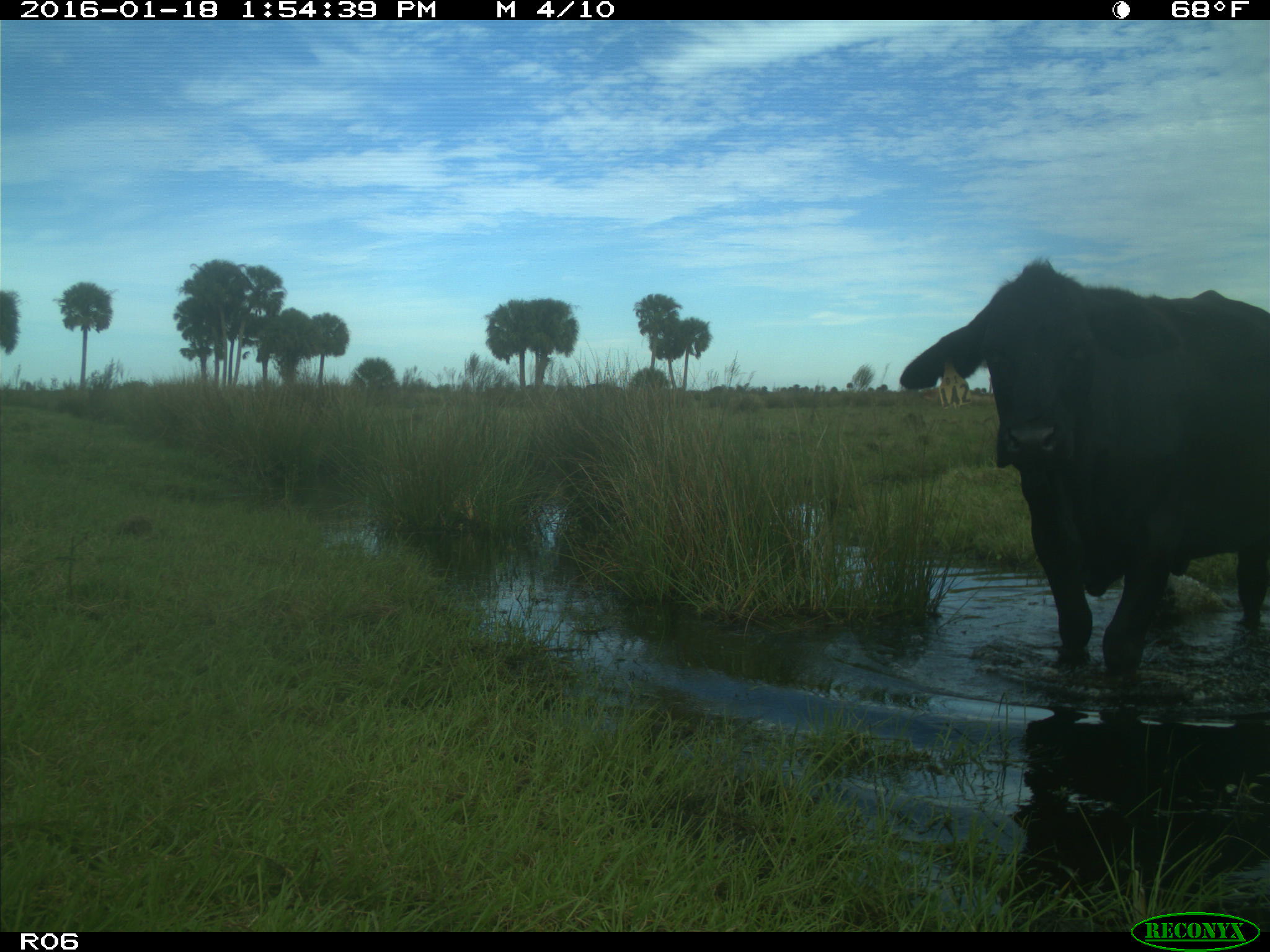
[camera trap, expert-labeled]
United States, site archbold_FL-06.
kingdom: Animalia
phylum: Chordata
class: Mammalia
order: Artiodactyla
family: Bovidae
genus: Bos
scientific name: Bos taurus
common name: domestic cow